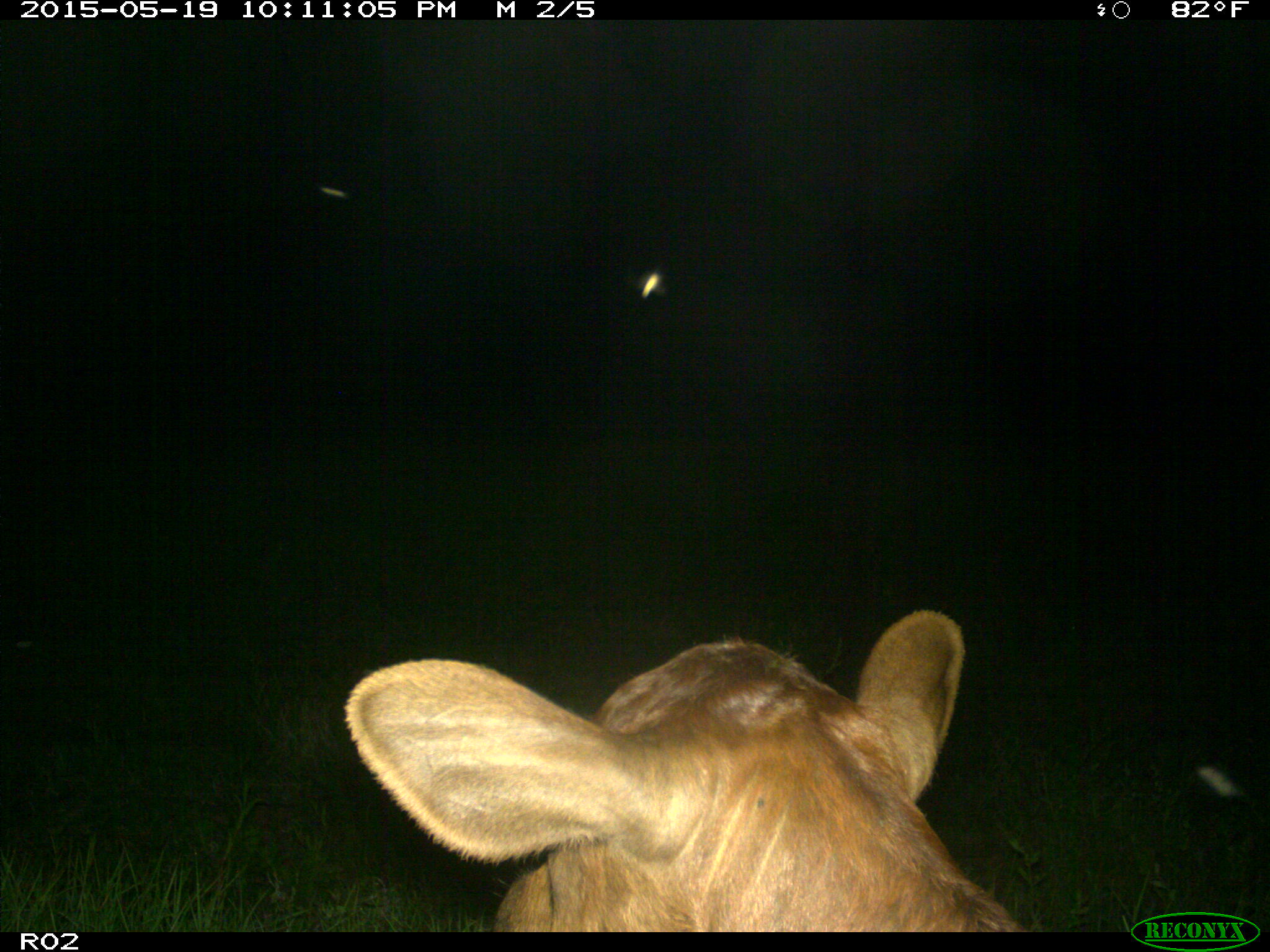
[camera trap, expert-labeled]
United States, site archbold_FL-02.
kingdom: Animalia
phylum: Chordata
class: Mammalia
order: Artiodactyla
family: Bovidae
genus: Bos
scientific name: Bos taurus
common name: domestic cow